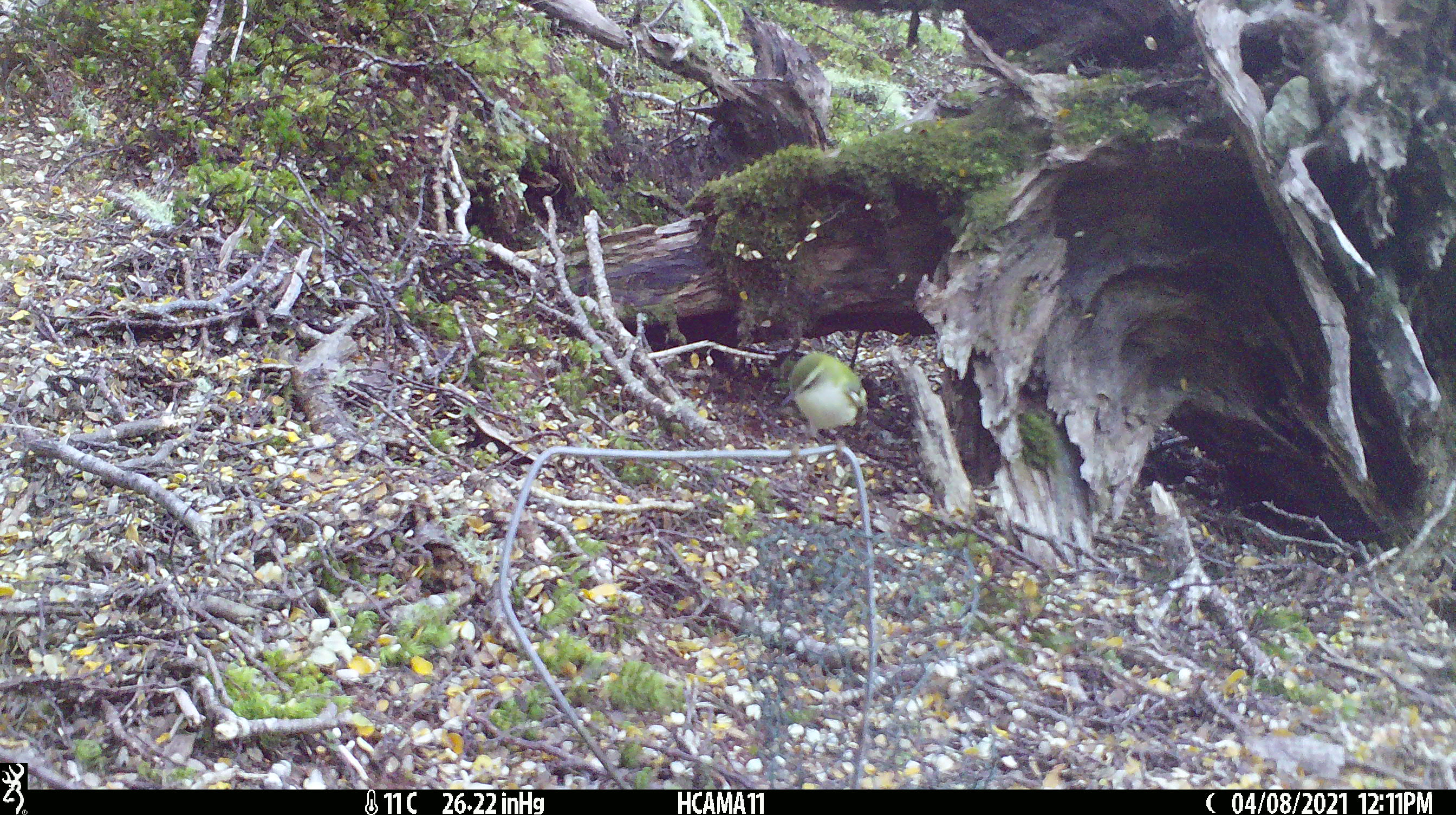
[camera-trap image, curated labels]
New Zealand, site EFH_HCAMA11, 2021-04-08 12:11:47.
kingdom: Animalia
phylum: Chordata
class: Aves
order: Passeriformes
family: Acanthisittidae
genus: Acanthisitta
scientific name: Acanthisitta chloris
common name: rifleman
Rifleman (Acanthisitta chloris).